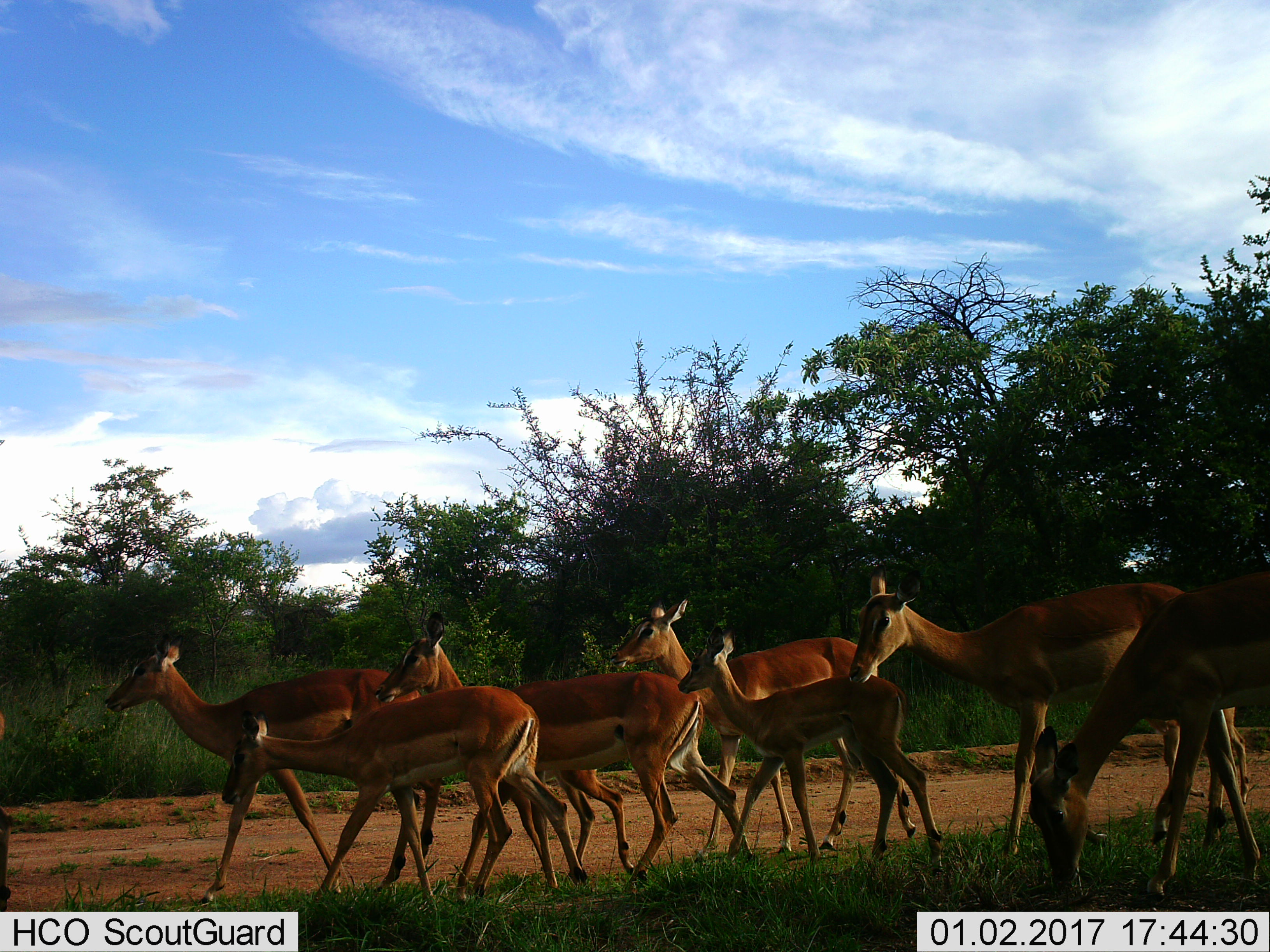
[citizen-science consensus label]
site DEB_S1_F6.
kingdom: Animalia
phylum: Chordata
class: Mammalia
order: Artiodactyla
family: Bovidae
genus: Aepyceros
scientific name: Aepyceros melampus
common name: impala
Impala (Aepyceros melampus), count 8. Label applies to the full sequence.